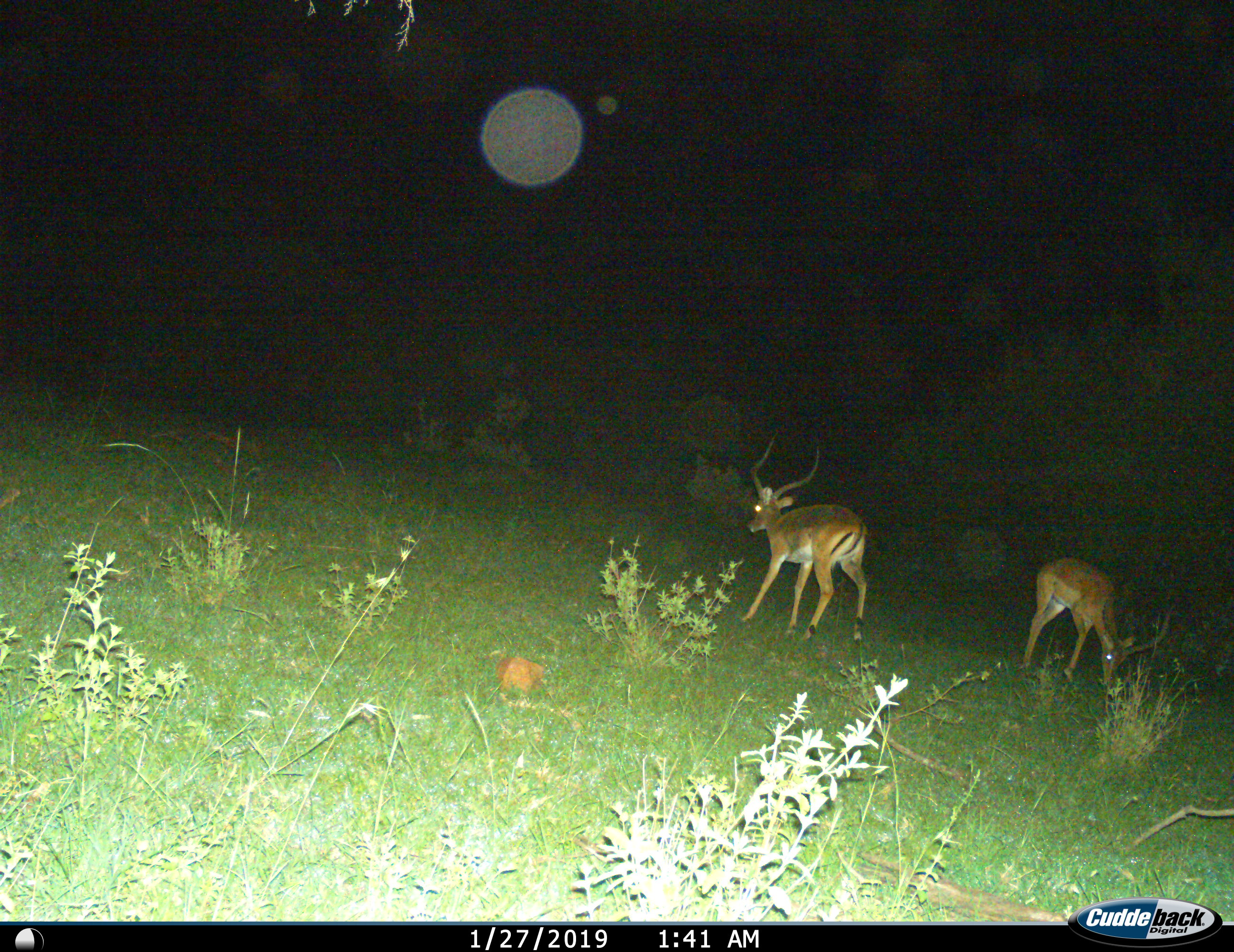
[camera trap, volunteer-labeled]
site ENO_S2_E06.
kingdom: Animalia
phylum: Chordata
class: Mammalia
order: Artiodactyla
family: Bovidae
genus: Aepyceros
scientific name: Aepyceros melampus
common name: impala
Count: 2.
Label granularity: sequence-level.